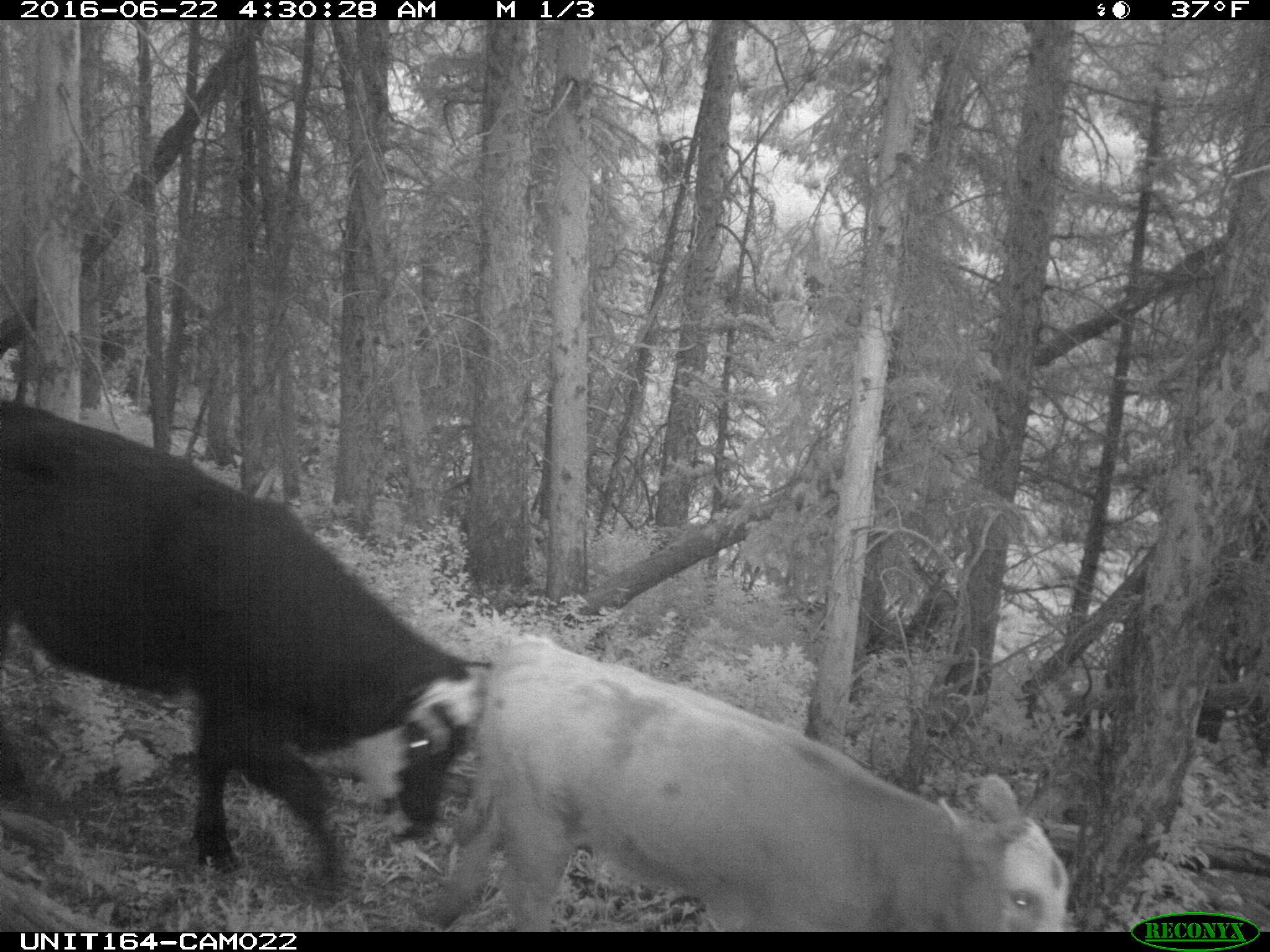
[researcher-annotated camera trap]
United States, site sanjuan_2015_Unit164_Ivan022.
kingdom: Animalia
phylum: Chordata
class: Mammalia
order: Artiodactyla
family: Bovidae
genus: Bos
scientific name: Bos taurus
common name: domestic cow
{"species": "Bos taurus (domestic cow)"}